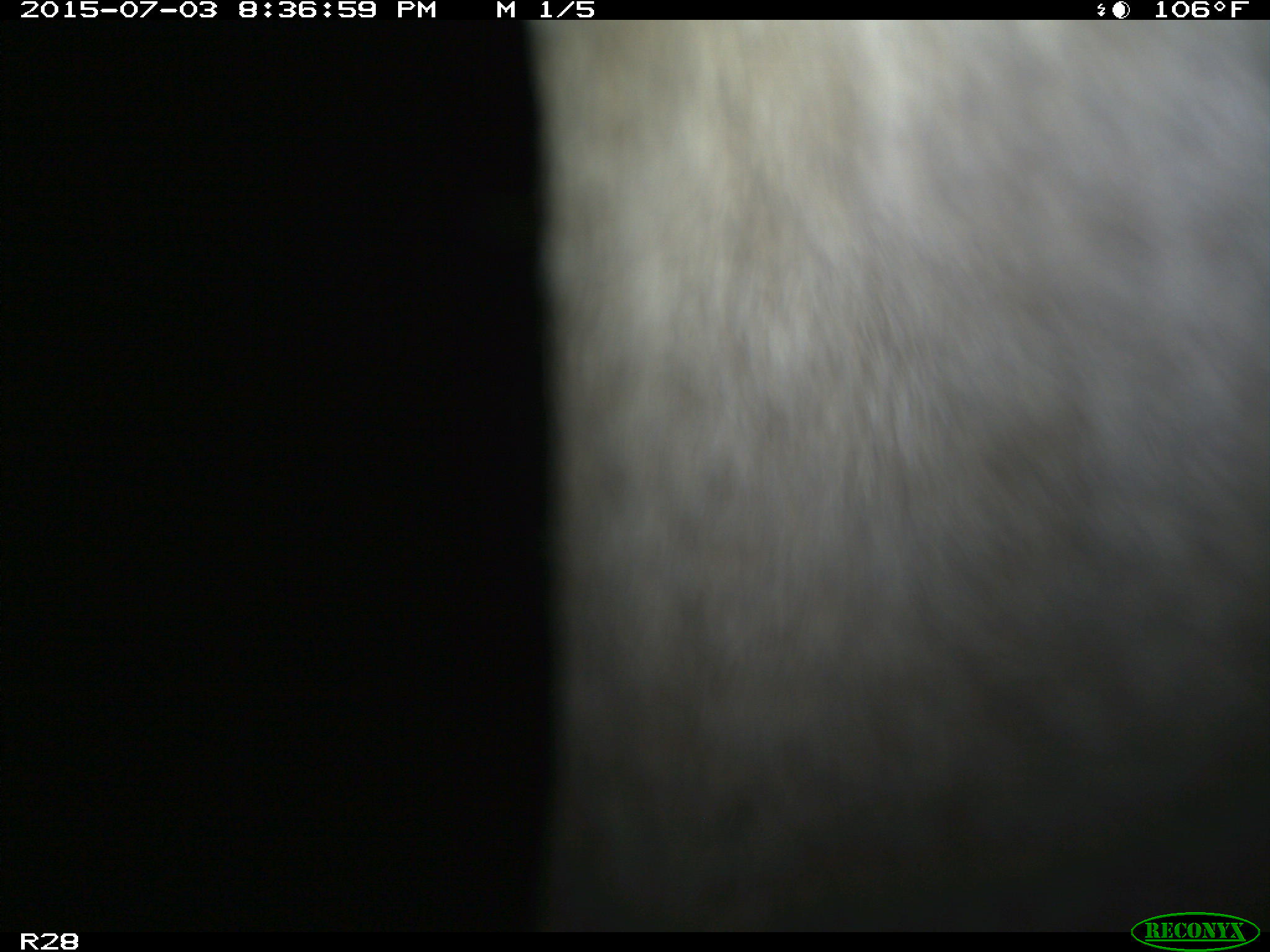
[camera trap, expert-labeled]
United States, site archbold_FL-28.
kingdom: Animalia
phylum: Chordata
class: Mammalia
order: Artiodactyla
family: Bovidae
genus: Bos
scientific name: Bos taurus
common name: domestic cow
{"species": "Bos taurus (domestic cow)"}